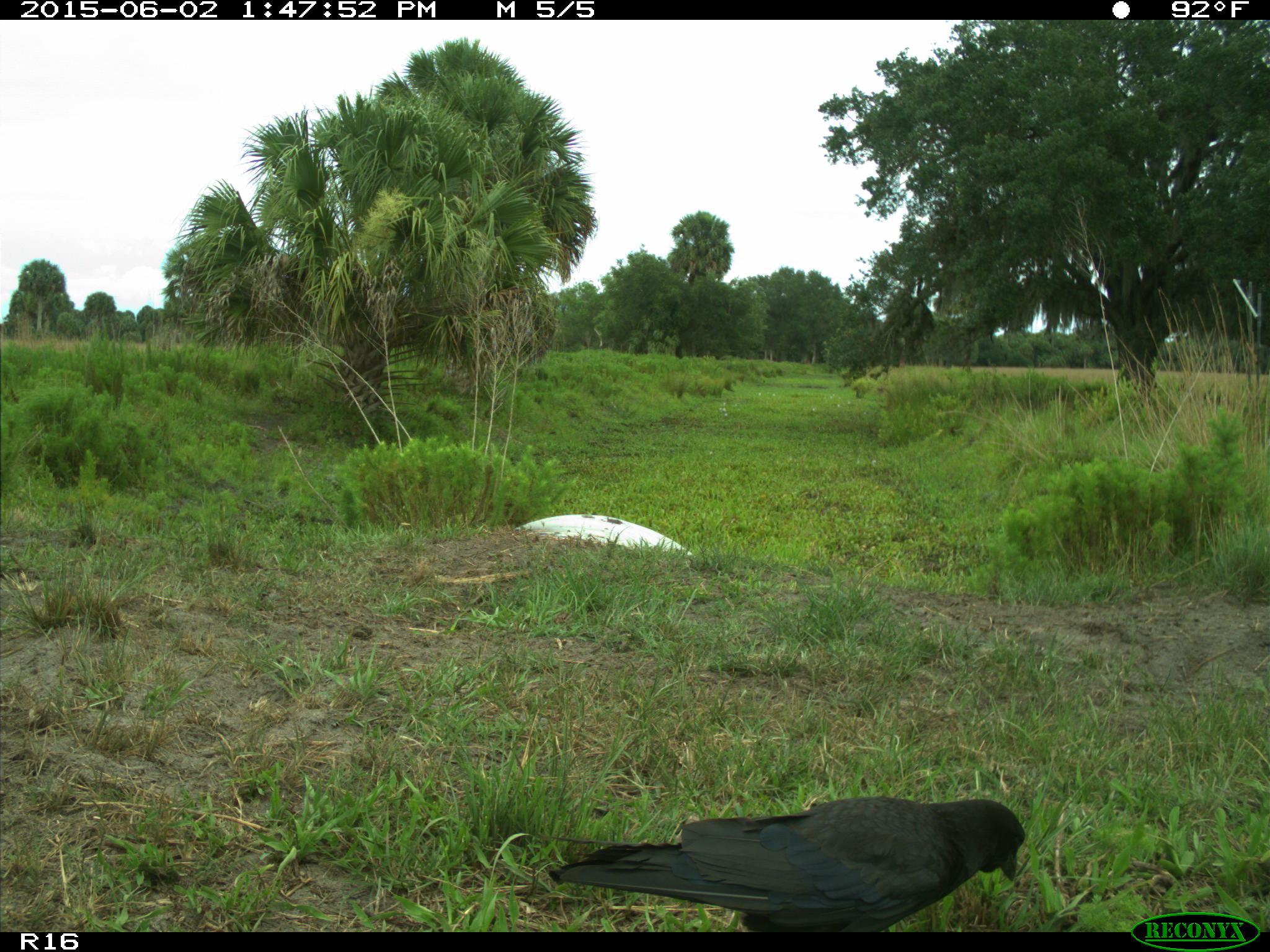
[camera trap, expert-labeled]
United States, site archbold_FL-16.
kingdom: Animalia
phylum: Chordata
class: Aves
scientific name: Aves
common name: birds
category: unidentified bird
Unidentified bird (birds) (Aves).